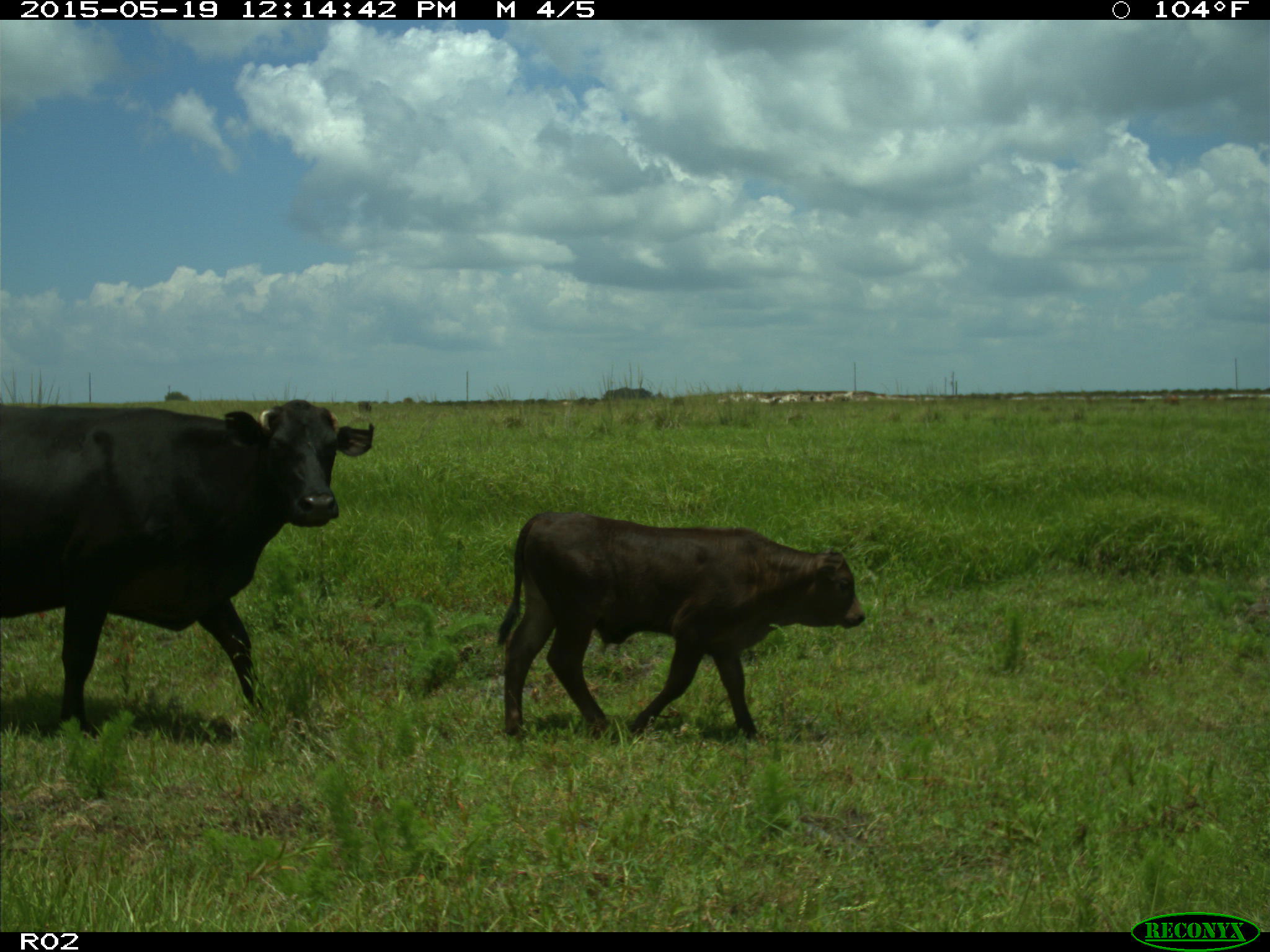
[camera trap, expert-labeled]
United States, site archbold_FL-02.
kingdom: Animalia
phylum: Chordata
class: Mammalia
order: Artiodactyla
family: Bovidae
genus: Bos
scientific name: Bos taurus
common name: domestic cow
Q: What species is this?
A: Bos taurus (domestic cow).